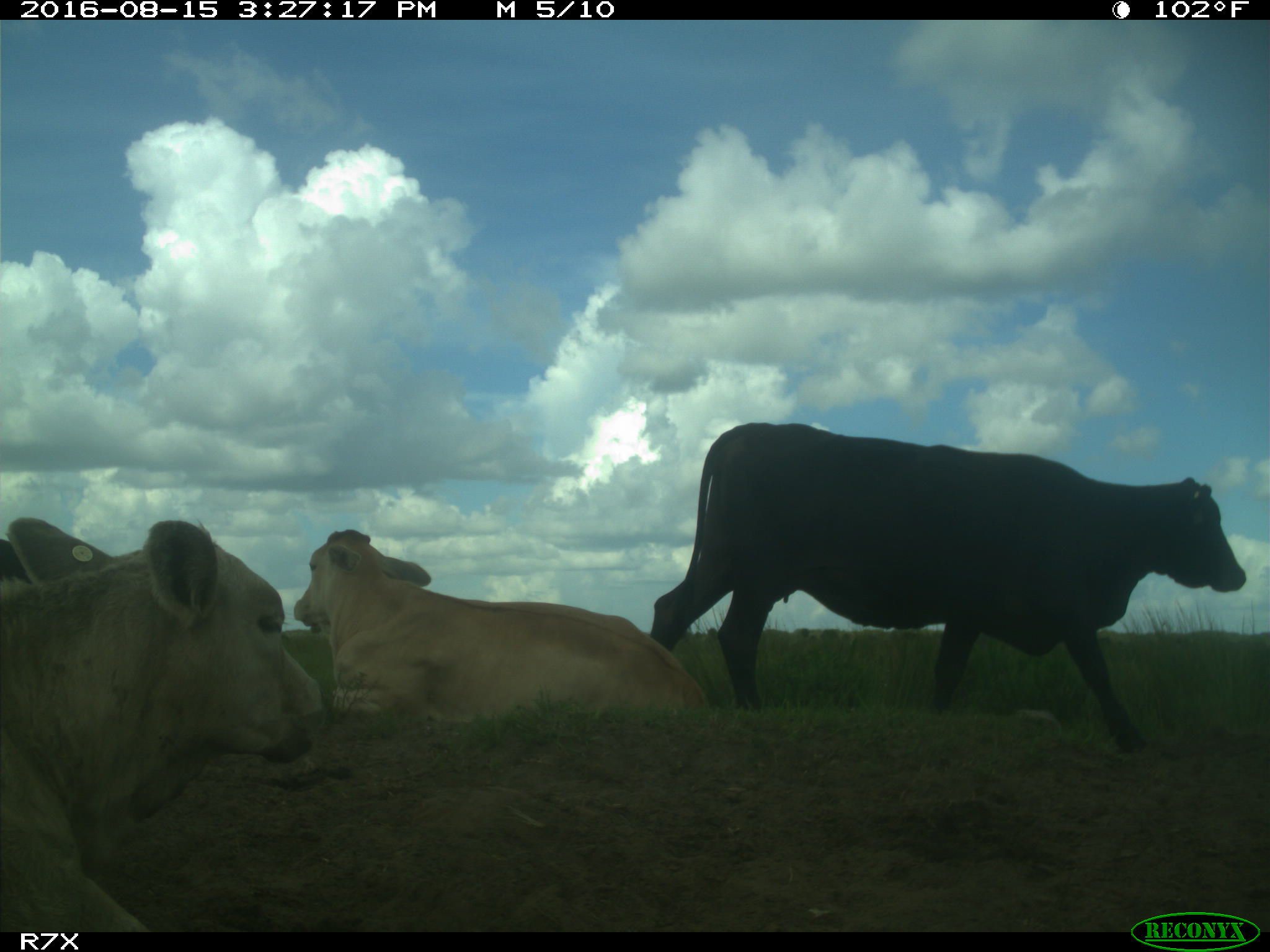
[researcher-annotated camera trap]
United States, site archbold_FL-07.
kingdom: Animalia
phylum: Chordata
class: Mammalia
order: Artiodactyla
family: Bovidae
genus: Bos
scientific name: Bos taurus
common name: domestic cow